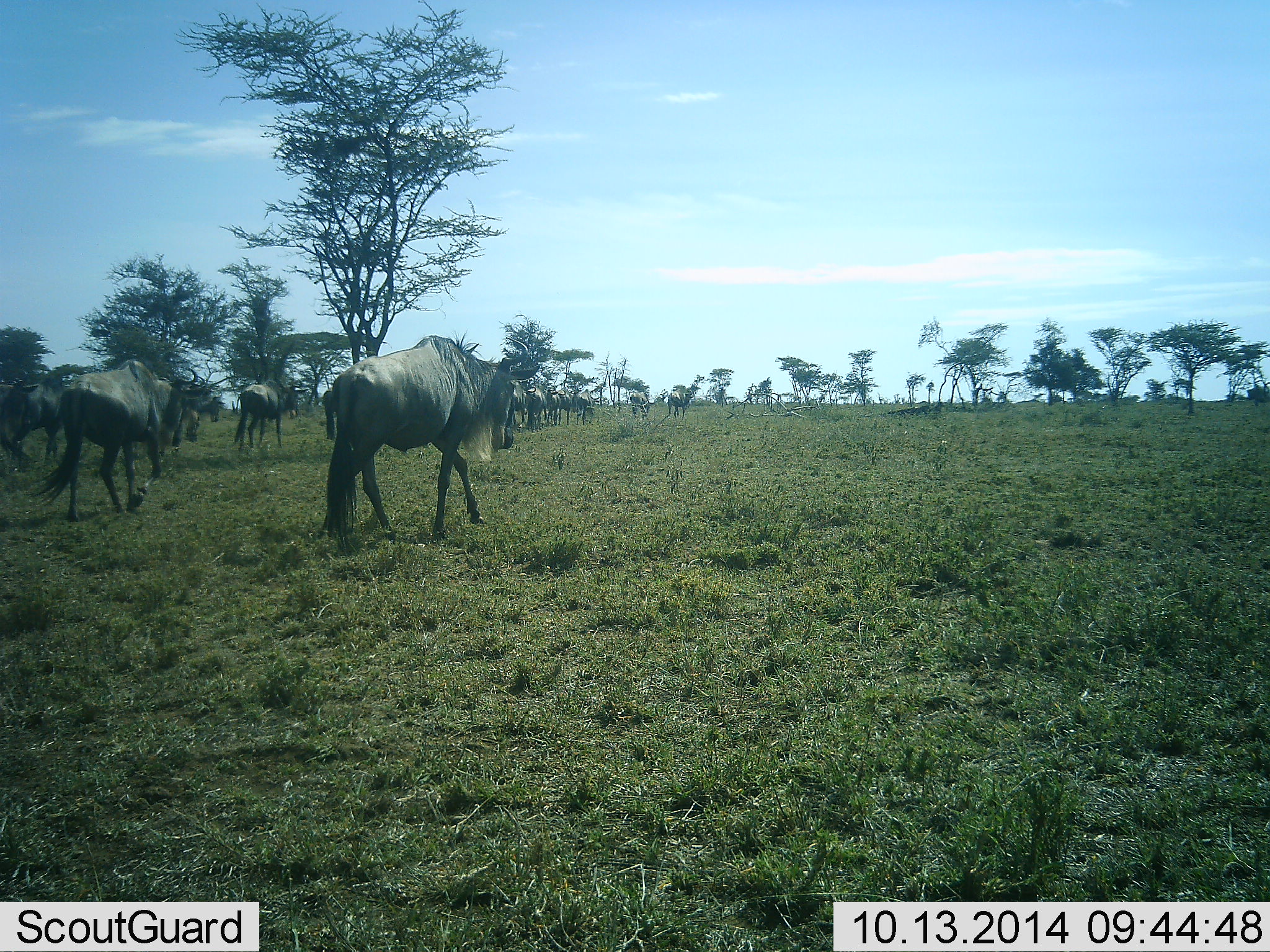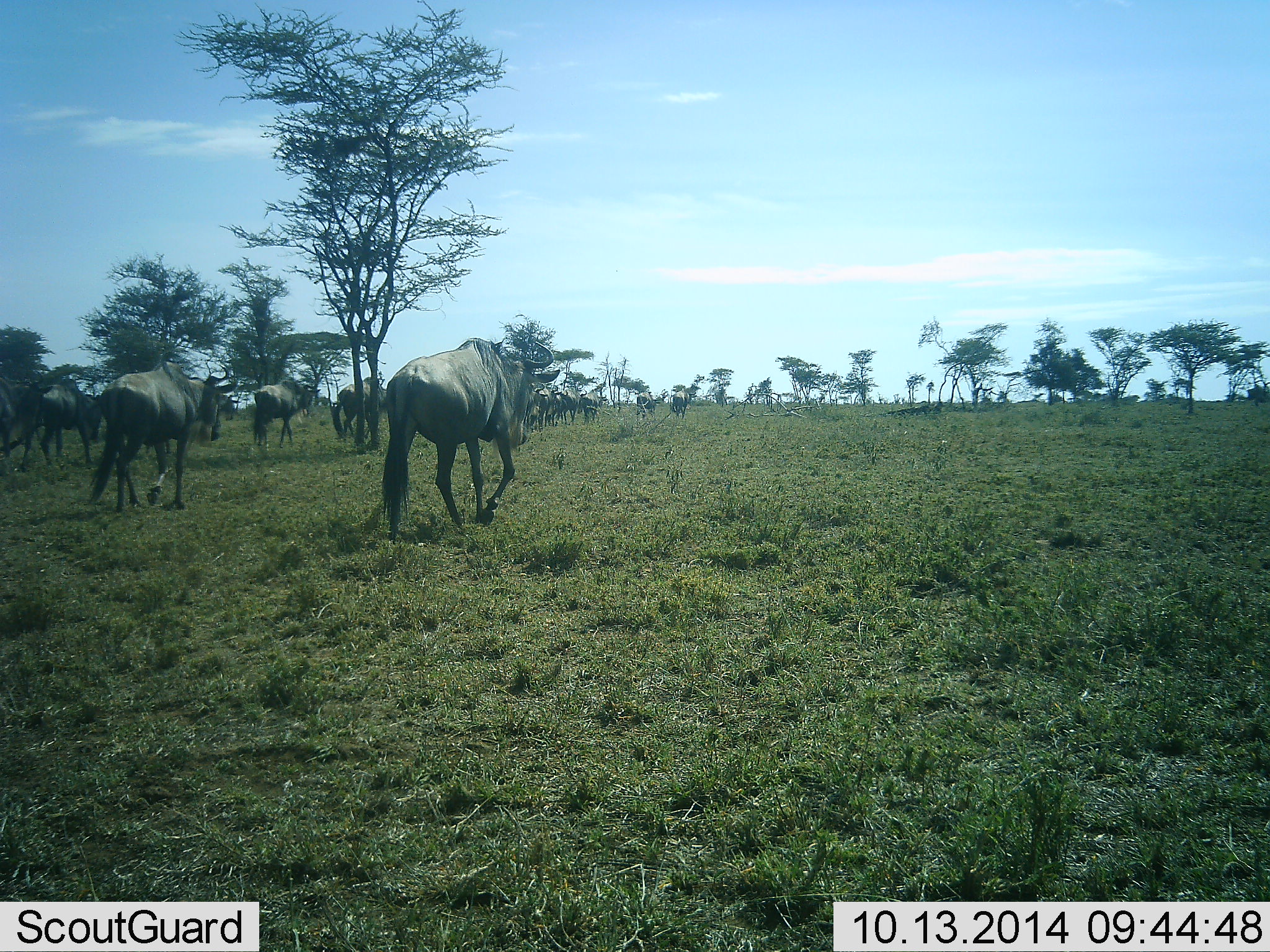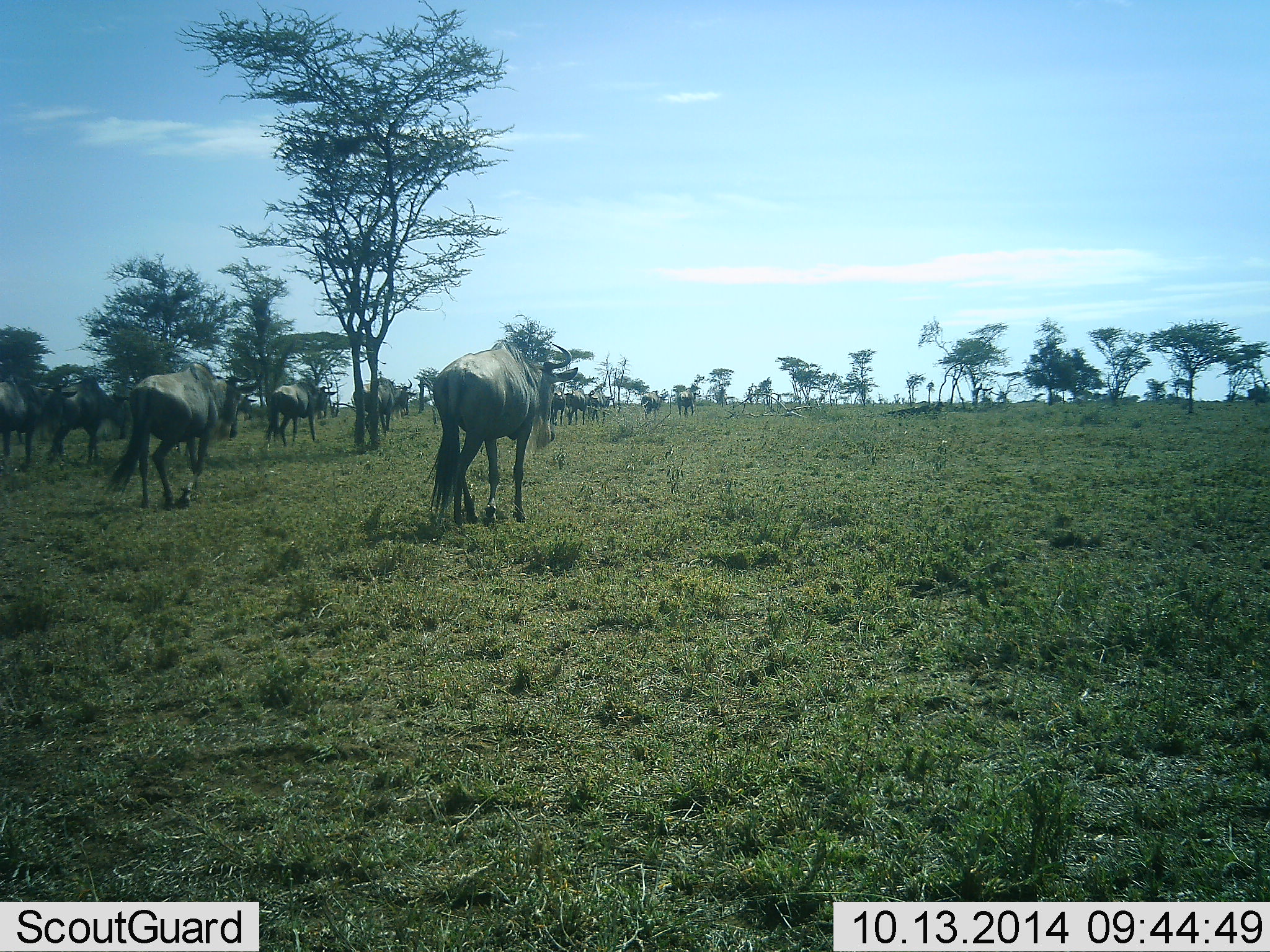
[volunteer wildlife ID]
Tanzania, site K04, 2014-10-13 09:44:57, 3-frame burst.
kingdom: Animalia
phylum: Chordata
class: Mammalia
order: Artiodactyla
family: Bovidae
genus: Connochaetes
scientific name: Connochaetes taurinus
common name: blue wildebeest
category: wildebeest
Wildebeest (blue wildebeest) (Connochaetes taurinus), count 11-50. Behavior (volunteer vote fractions): standing 20%, resting 0%, moving 100%, interacting 0%. Young present (vote fraction): 0%. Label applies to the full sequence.